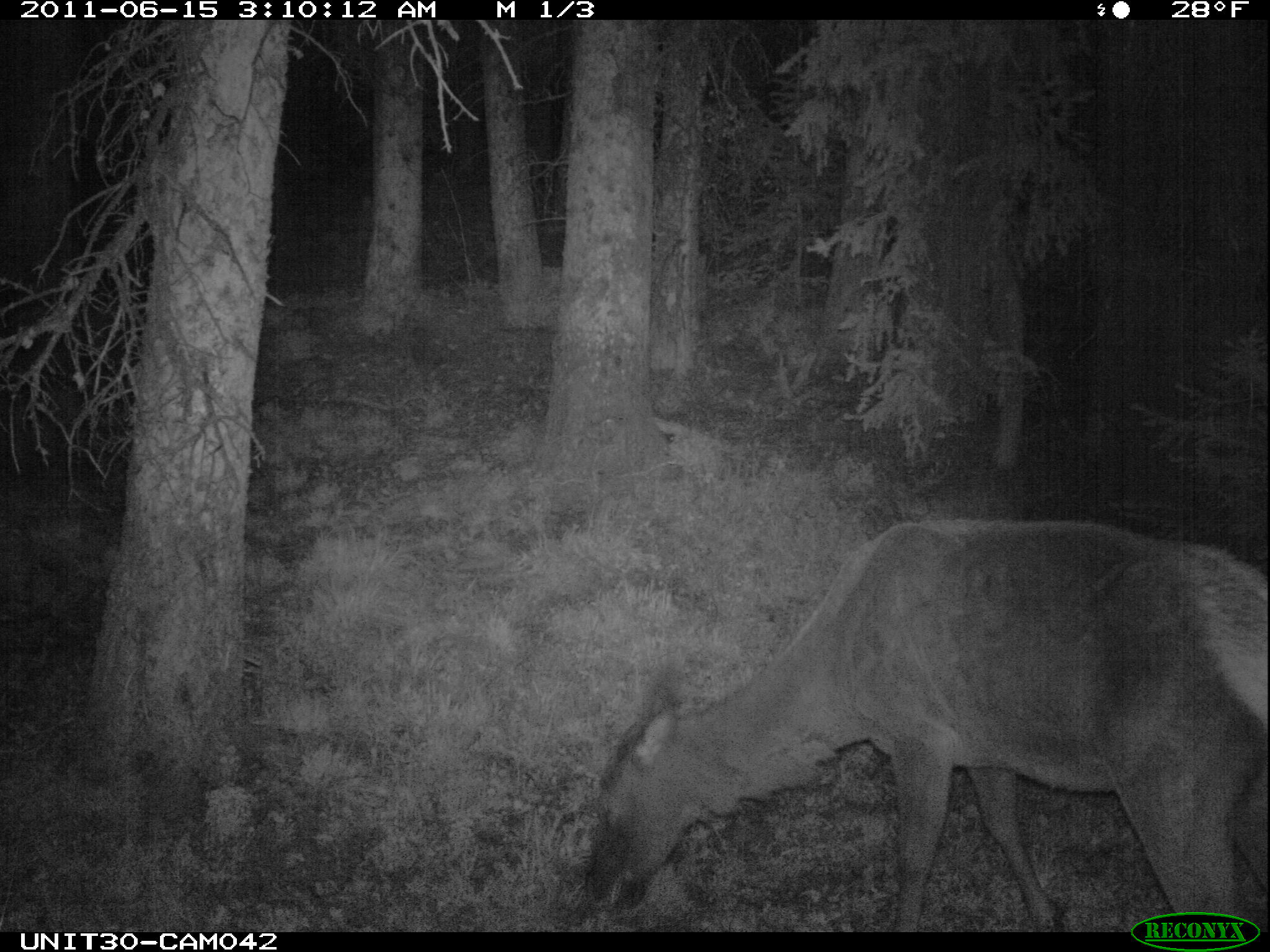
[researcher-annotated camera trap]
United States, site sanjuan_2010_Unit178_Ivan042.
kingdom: Animalia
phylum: Chordata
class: Mammalia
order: Artiodactyla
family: Cervidae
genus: Cervus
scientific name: Cervus elaphus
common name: red deer